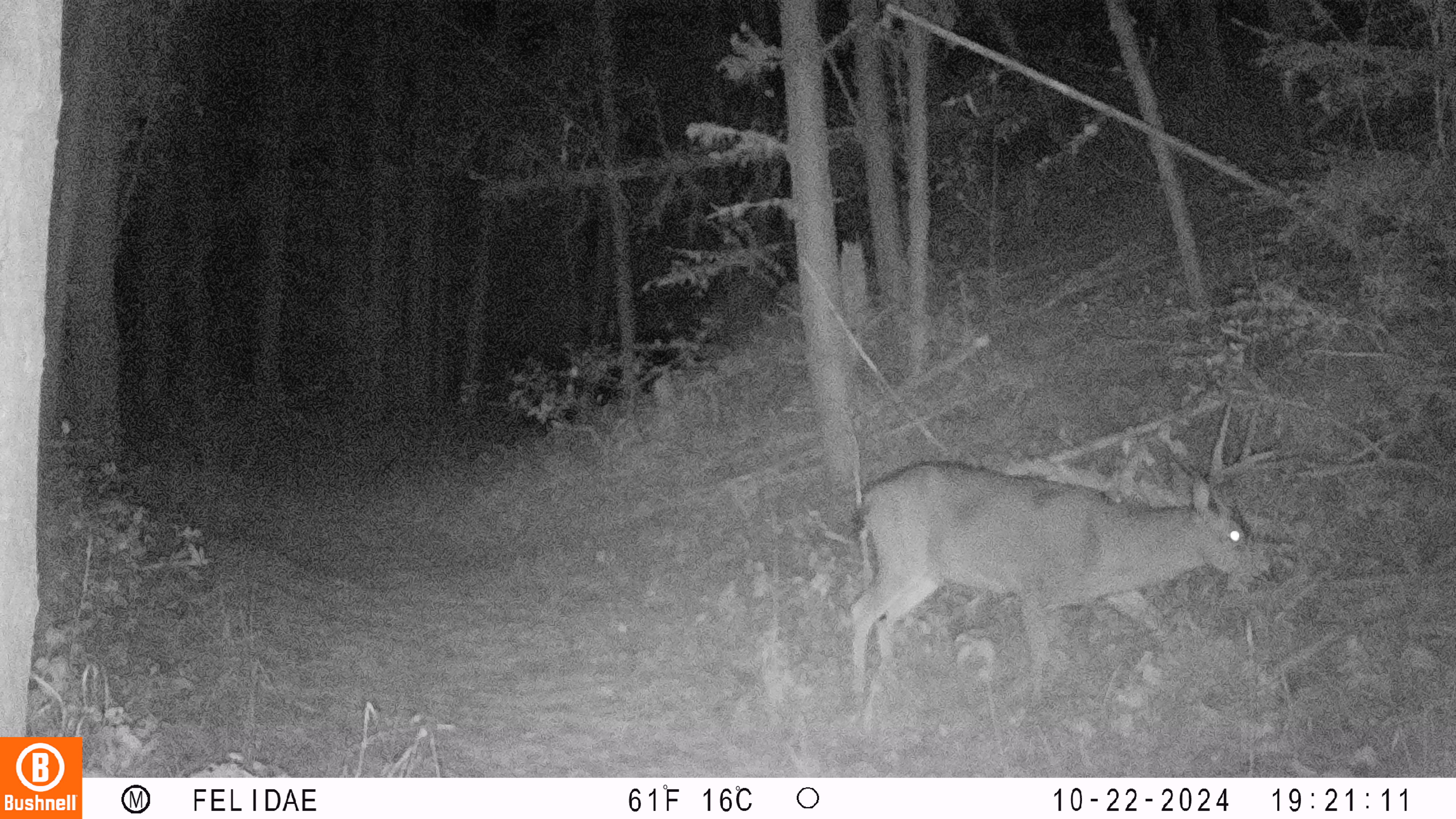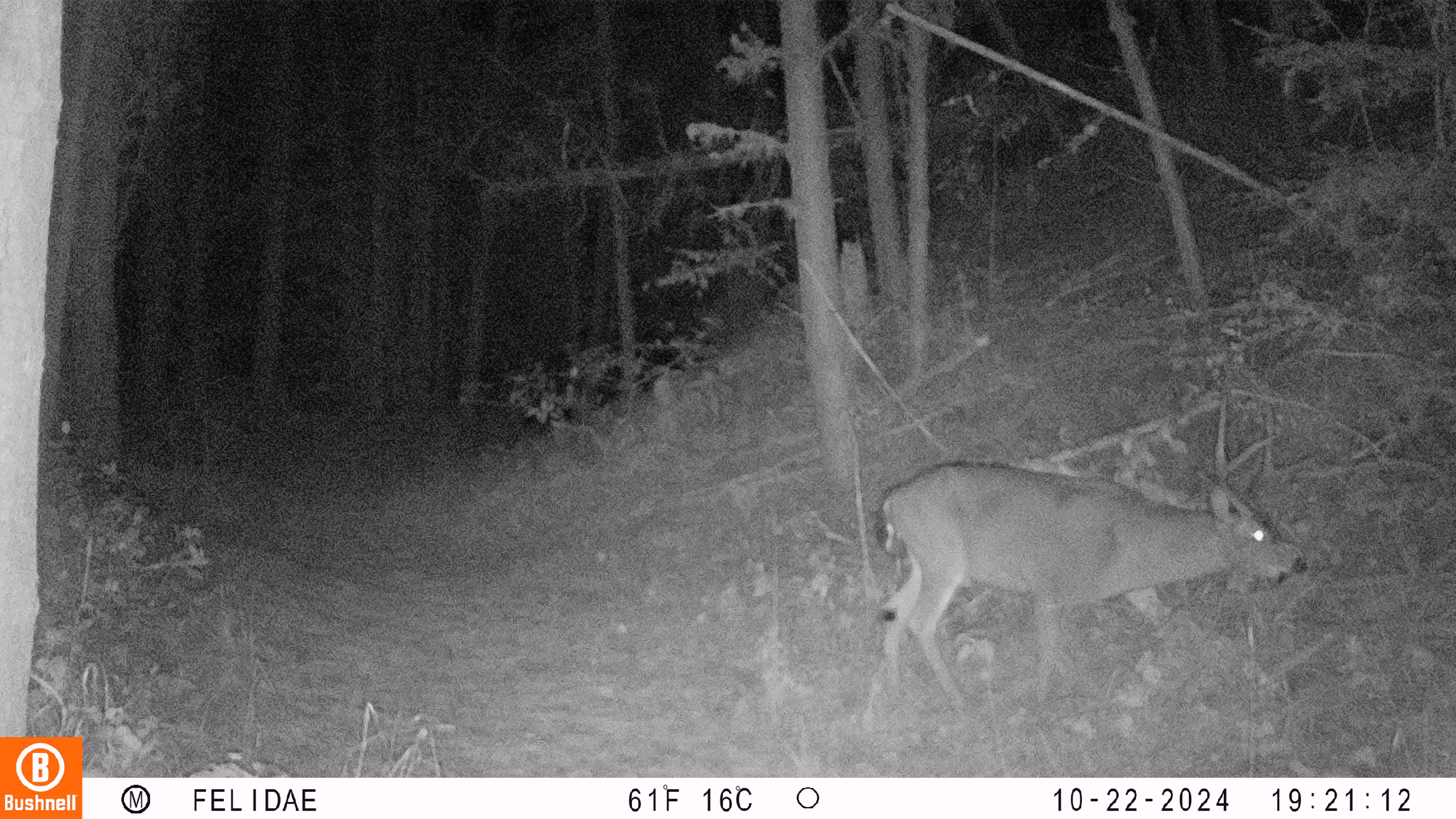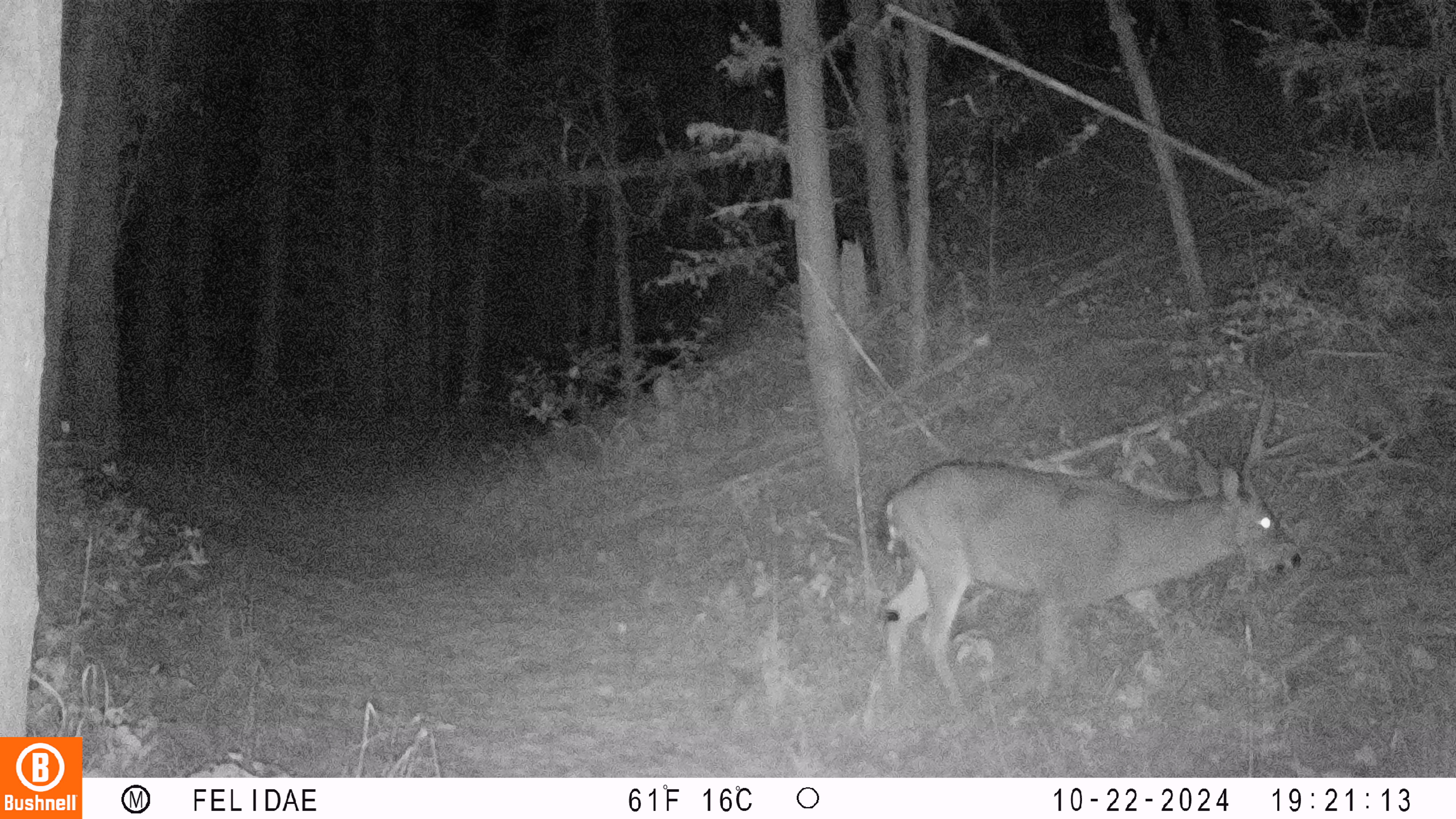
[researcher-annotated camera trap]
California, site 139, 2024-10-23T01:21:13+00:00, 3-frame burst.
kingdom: Animalia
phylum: Chordata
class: Mammalia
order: Artiodactyla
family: Cervidae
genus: Odocoileus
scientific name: Odocoileus hemionus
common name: mule deer